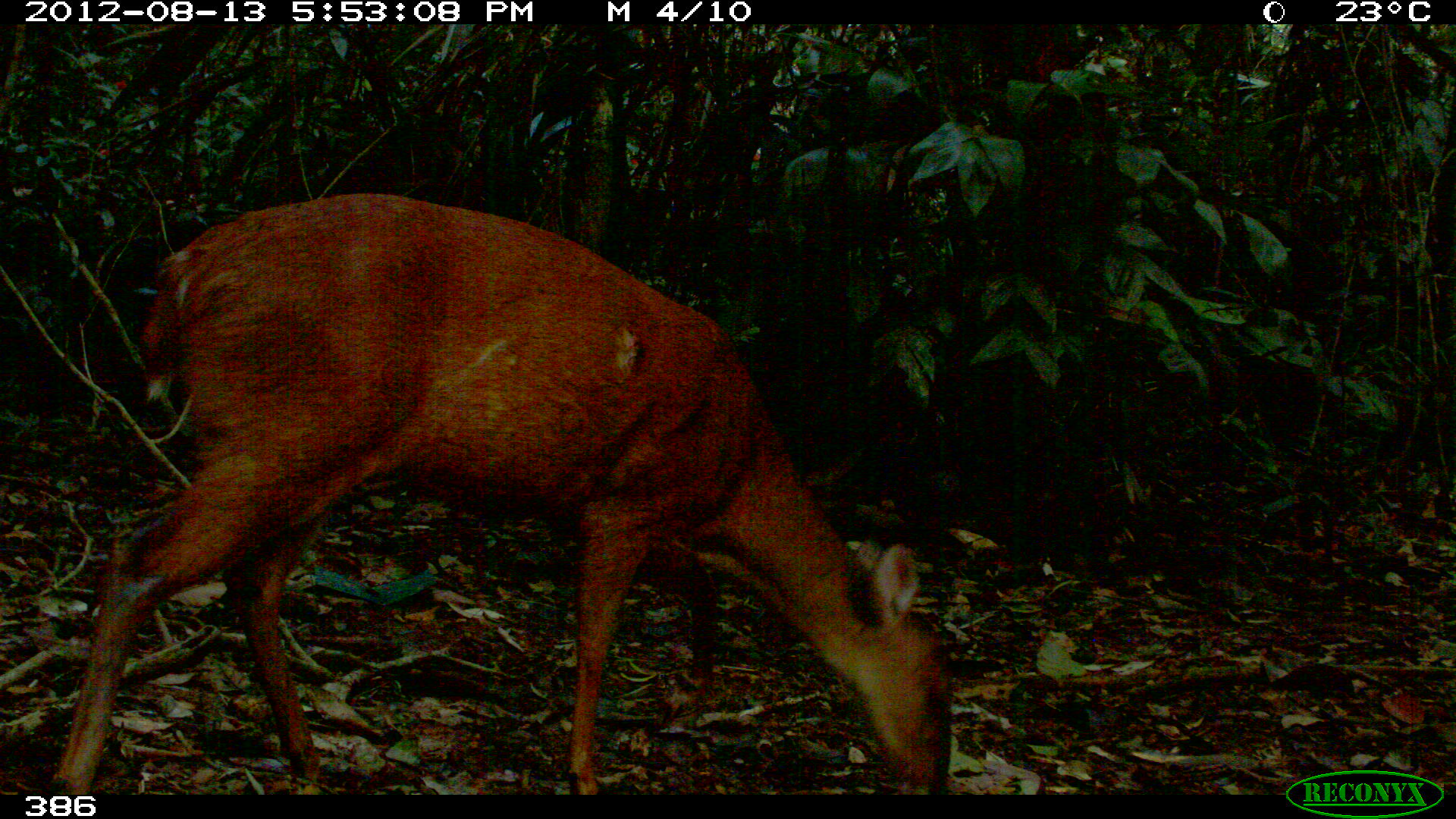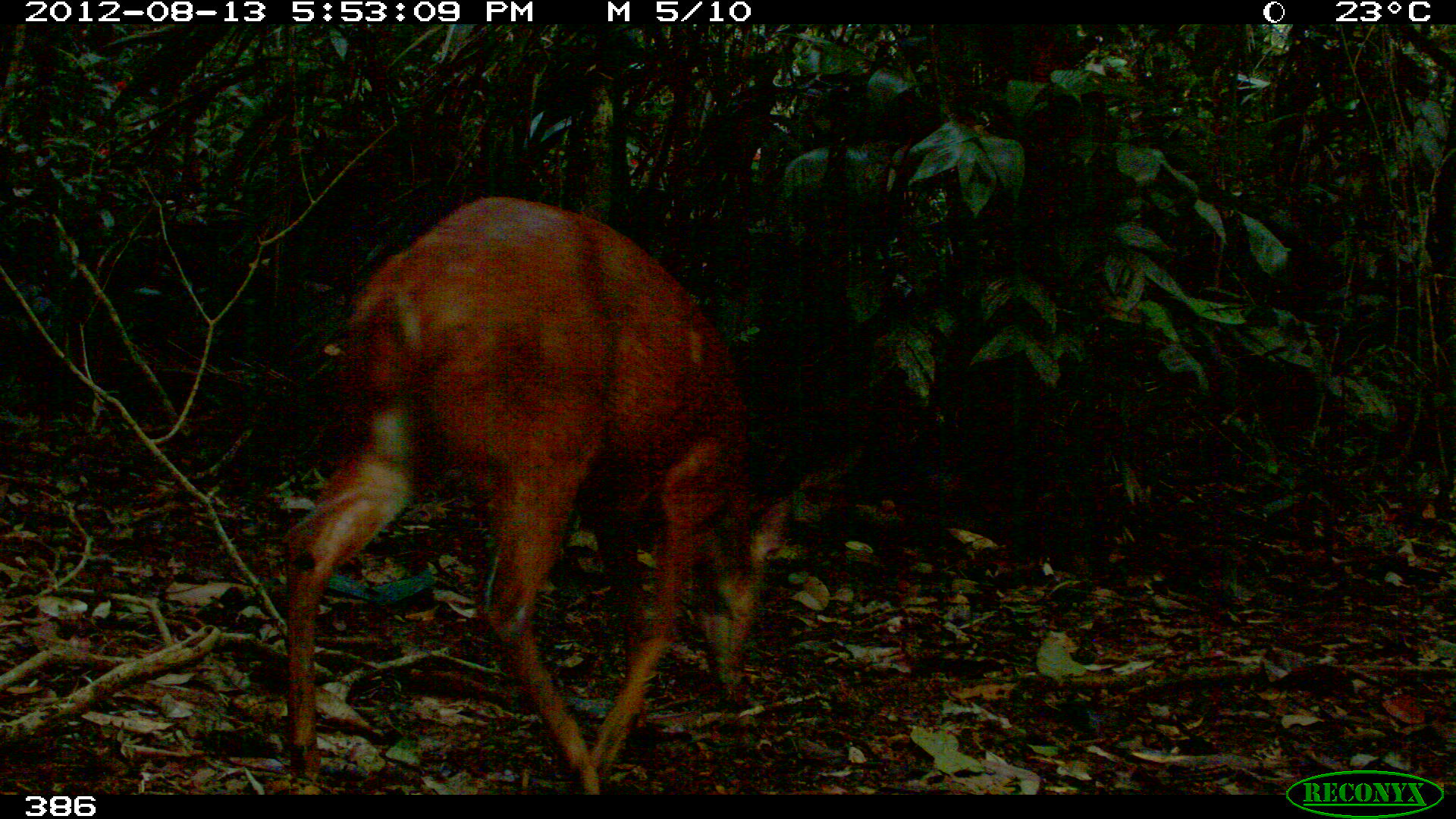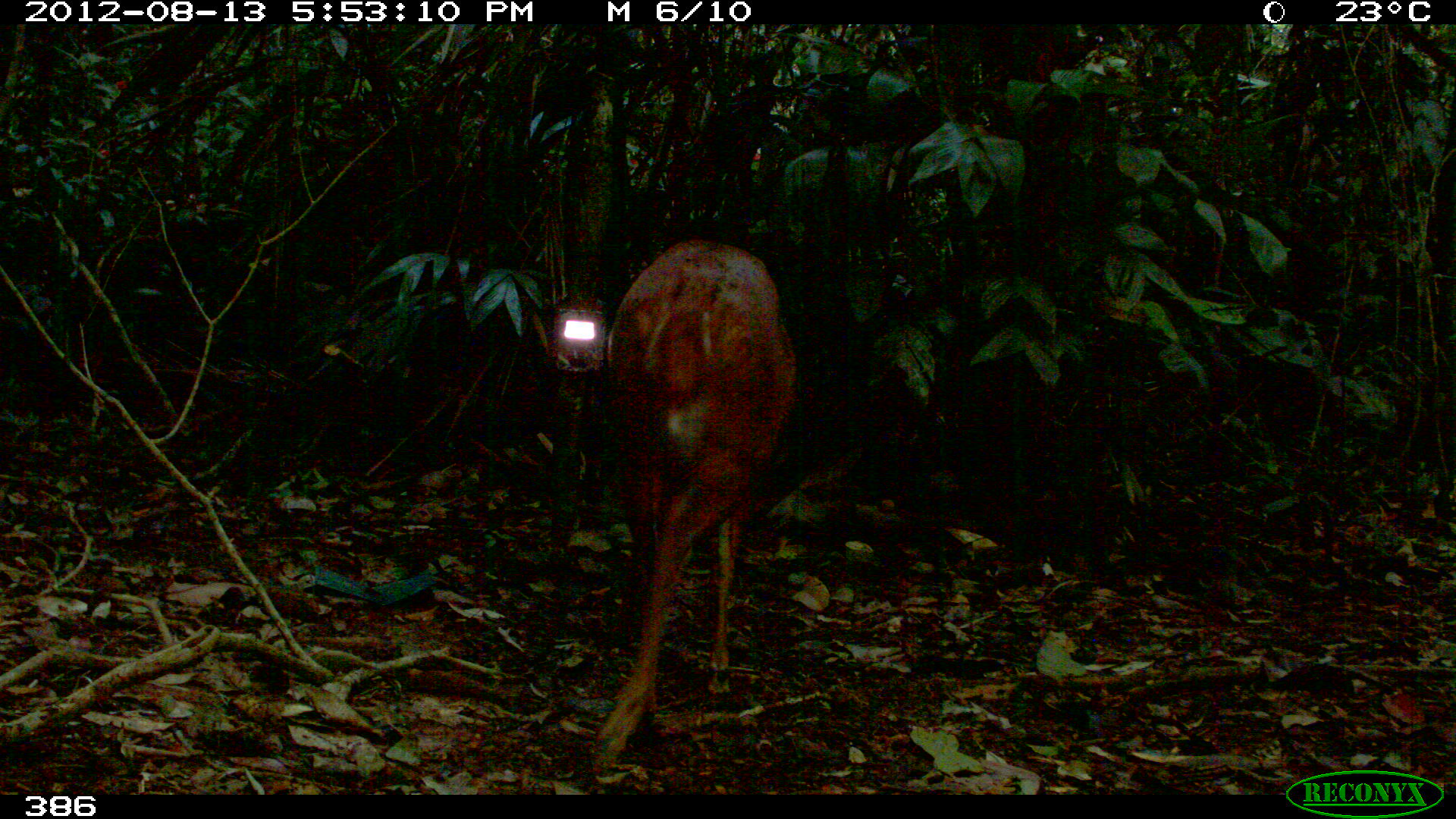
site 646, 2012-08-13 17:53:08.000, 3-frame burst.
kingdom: Animalia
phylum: Chordata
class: Mammalia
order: Artiodactyla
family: Cervidae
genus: Mazama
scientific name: Mazama americana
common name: red brocket